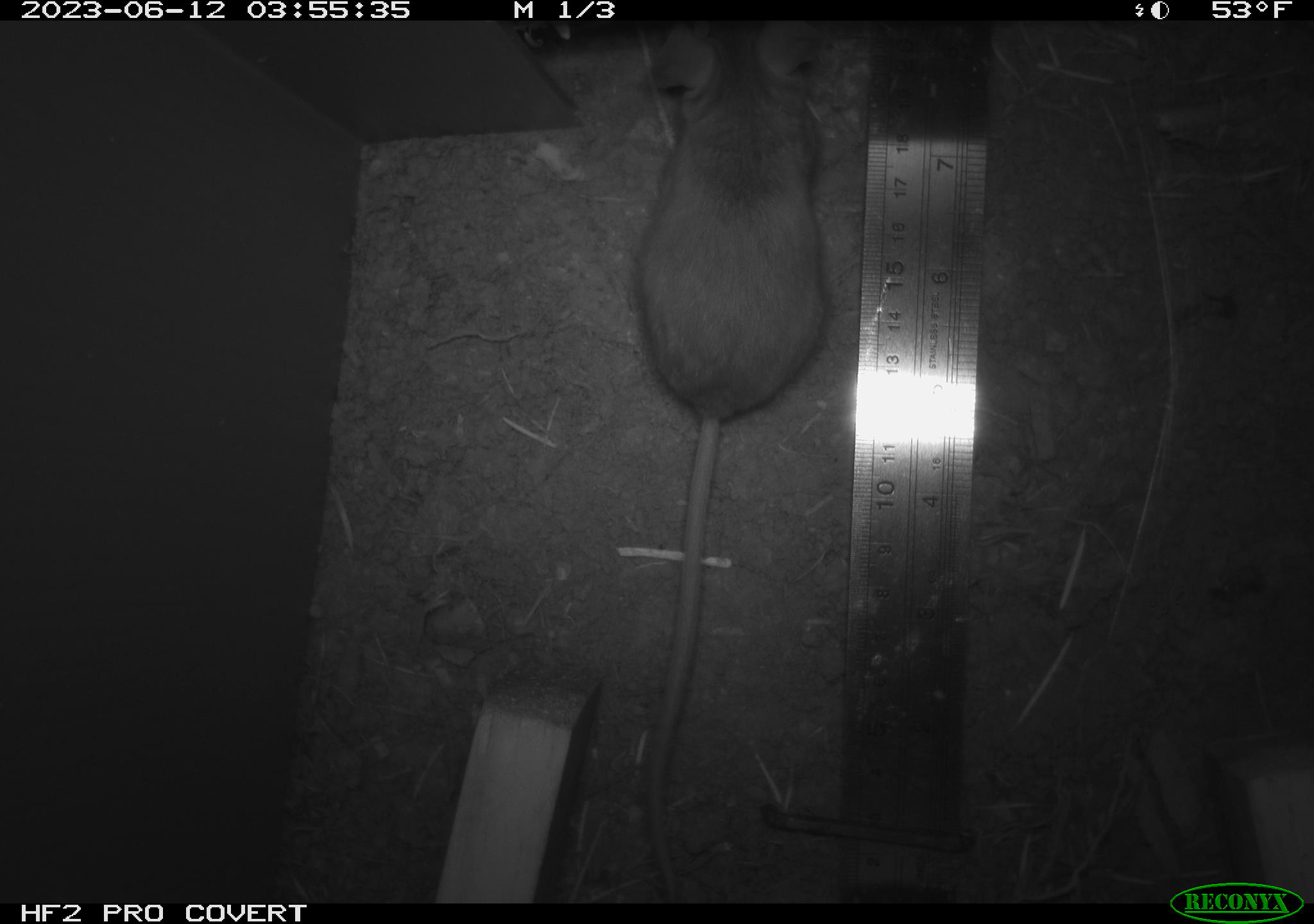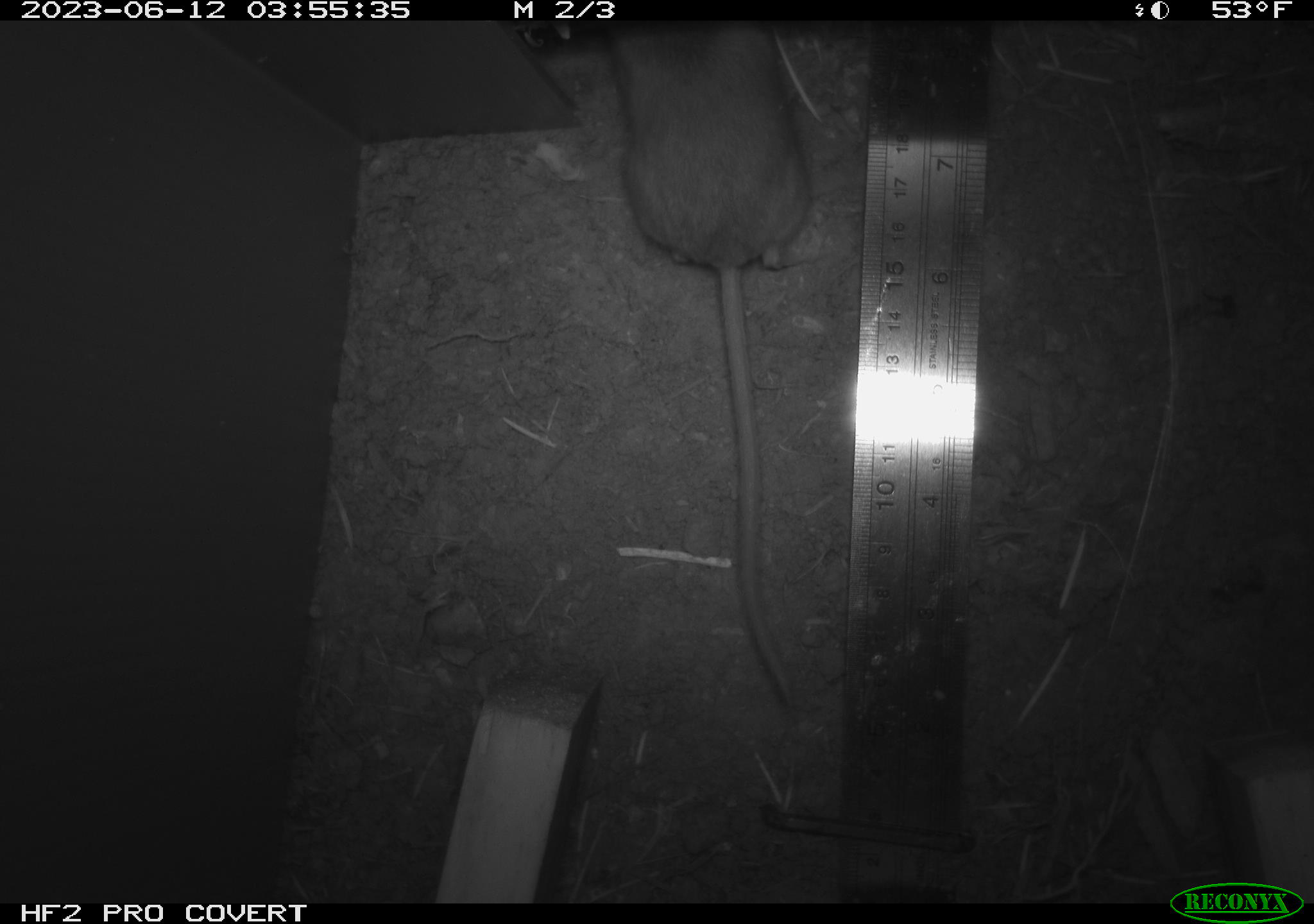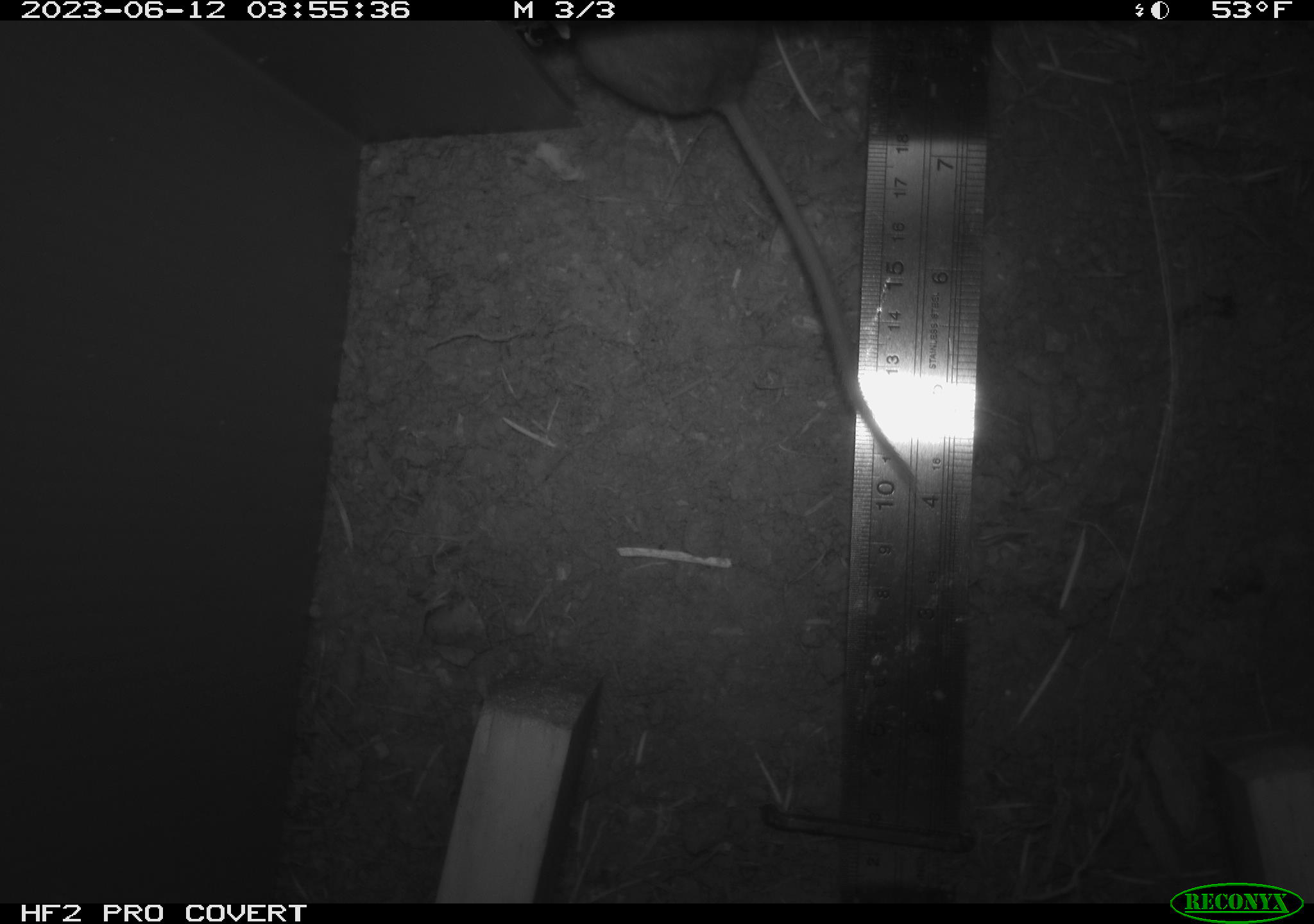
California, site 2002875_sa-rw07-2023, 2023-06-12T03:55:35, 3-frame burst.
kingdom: Animalia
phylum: Chordata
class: Mammalia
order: Rodentia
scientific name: Rodentia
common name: mouse species